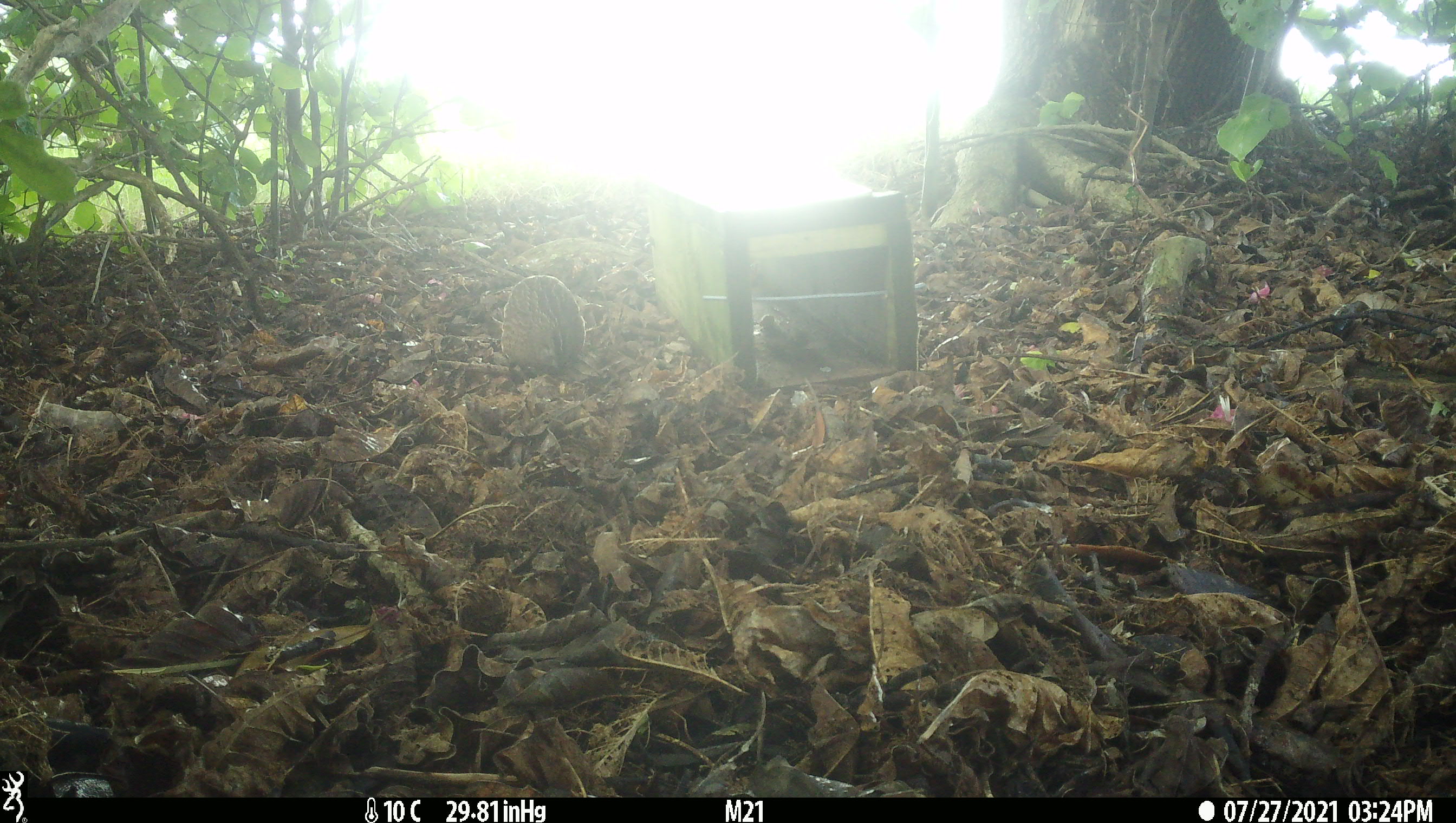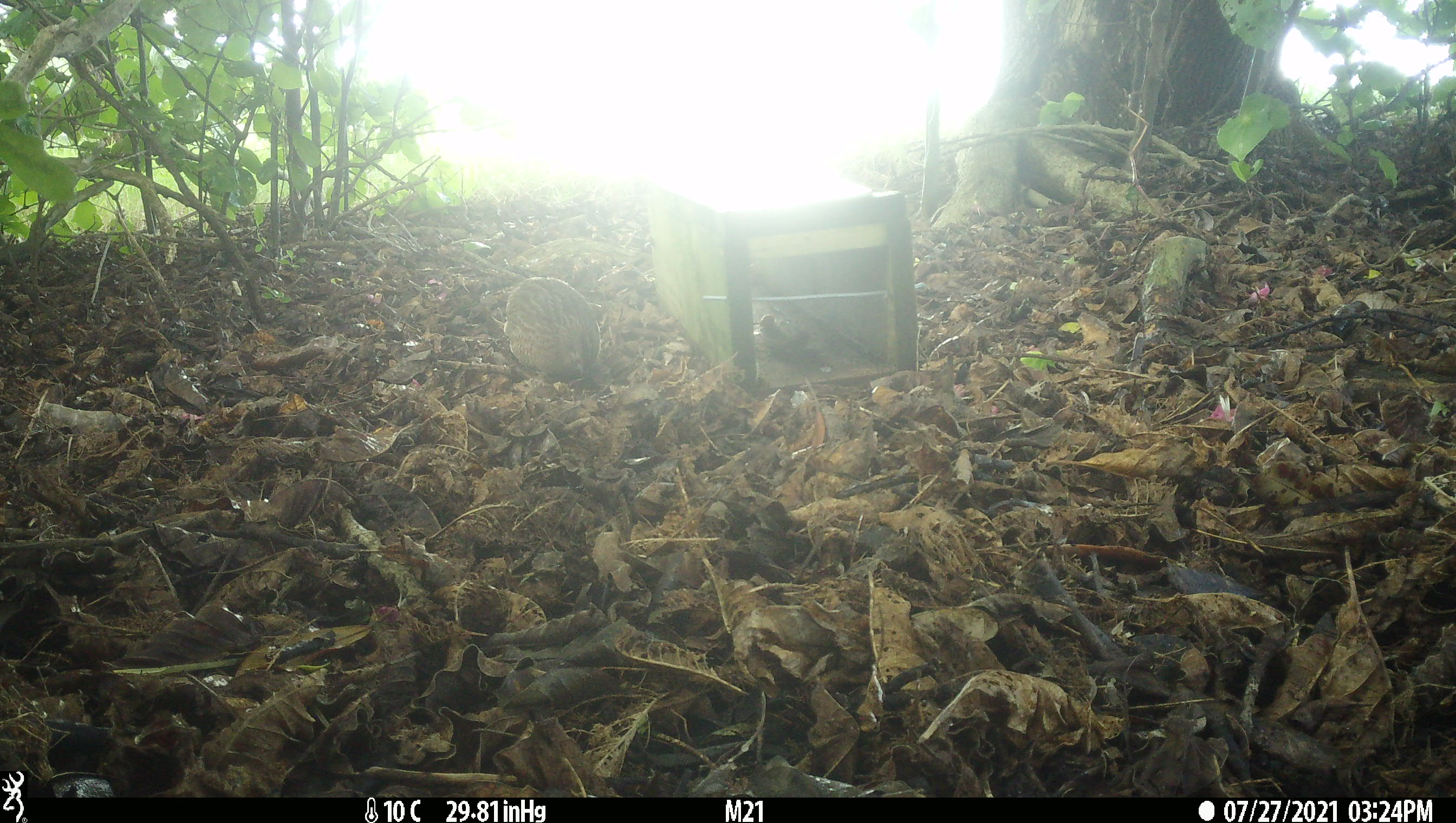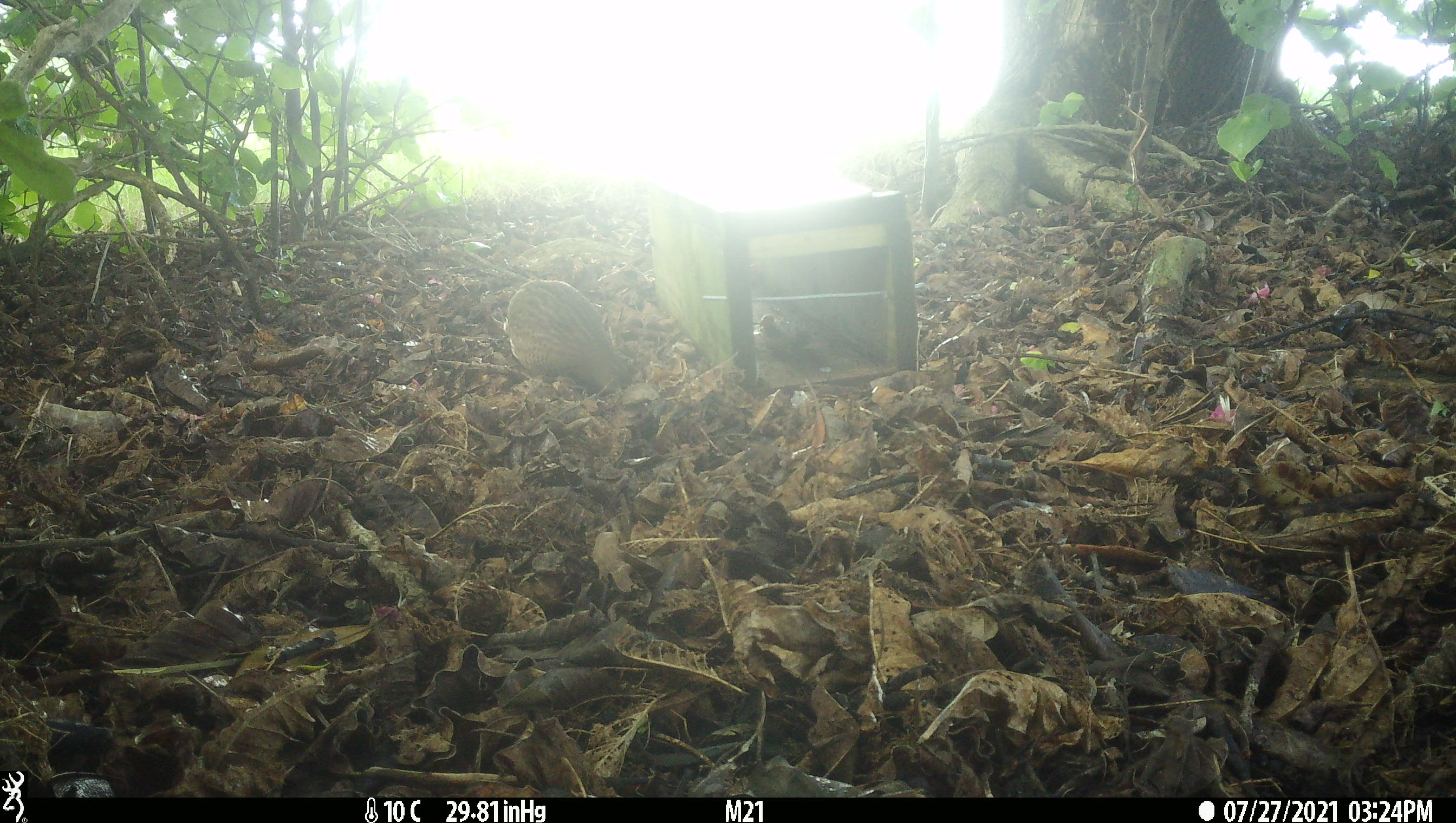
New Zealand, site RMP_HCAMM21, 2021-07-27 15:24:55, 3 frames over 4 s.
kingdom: Animalia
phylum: Chordata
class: Aves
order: Galliformes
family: Phasianidae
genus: Synoicus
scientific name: Synoicus ypsilophorus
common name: brown quail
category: quail brown